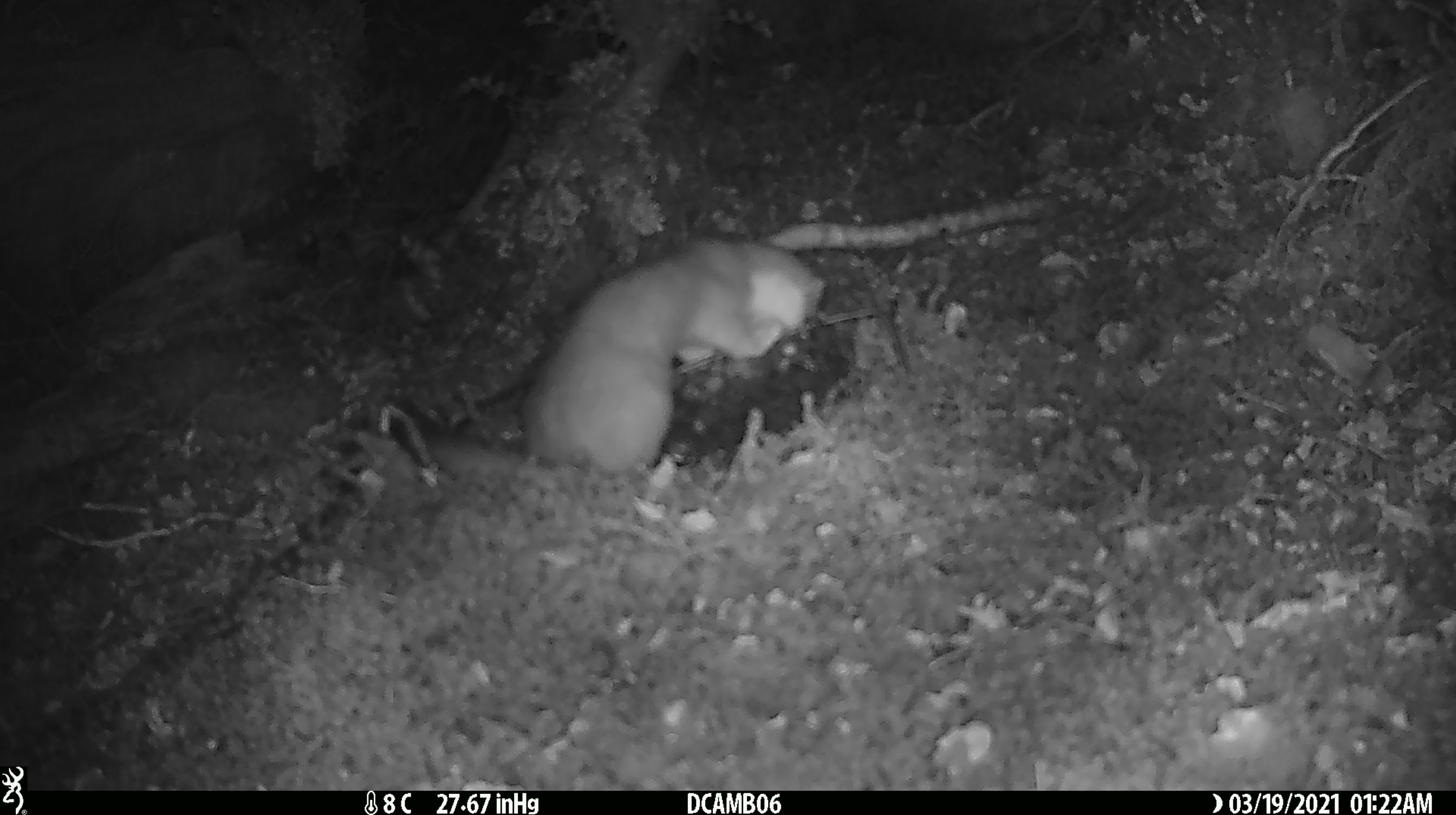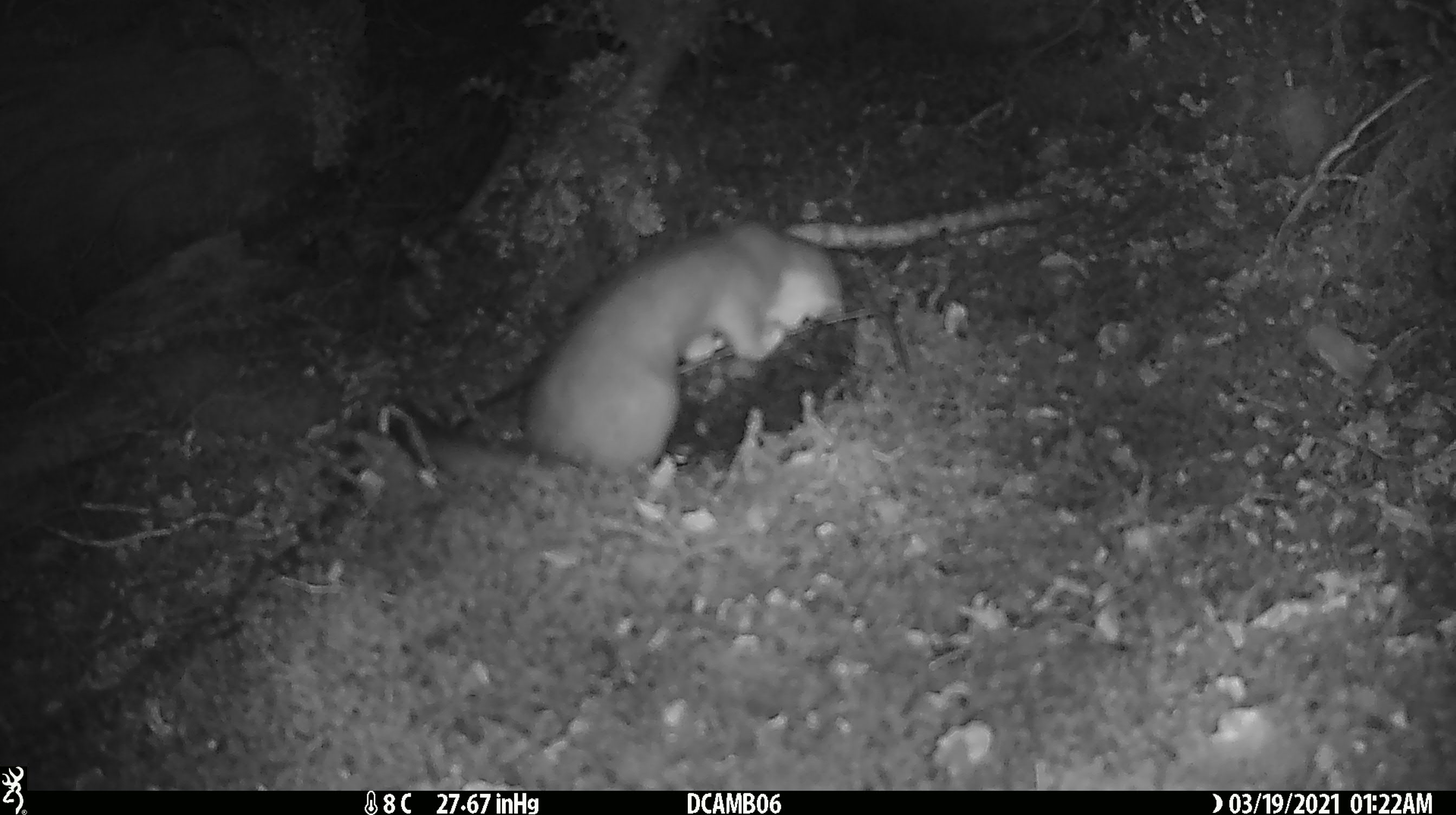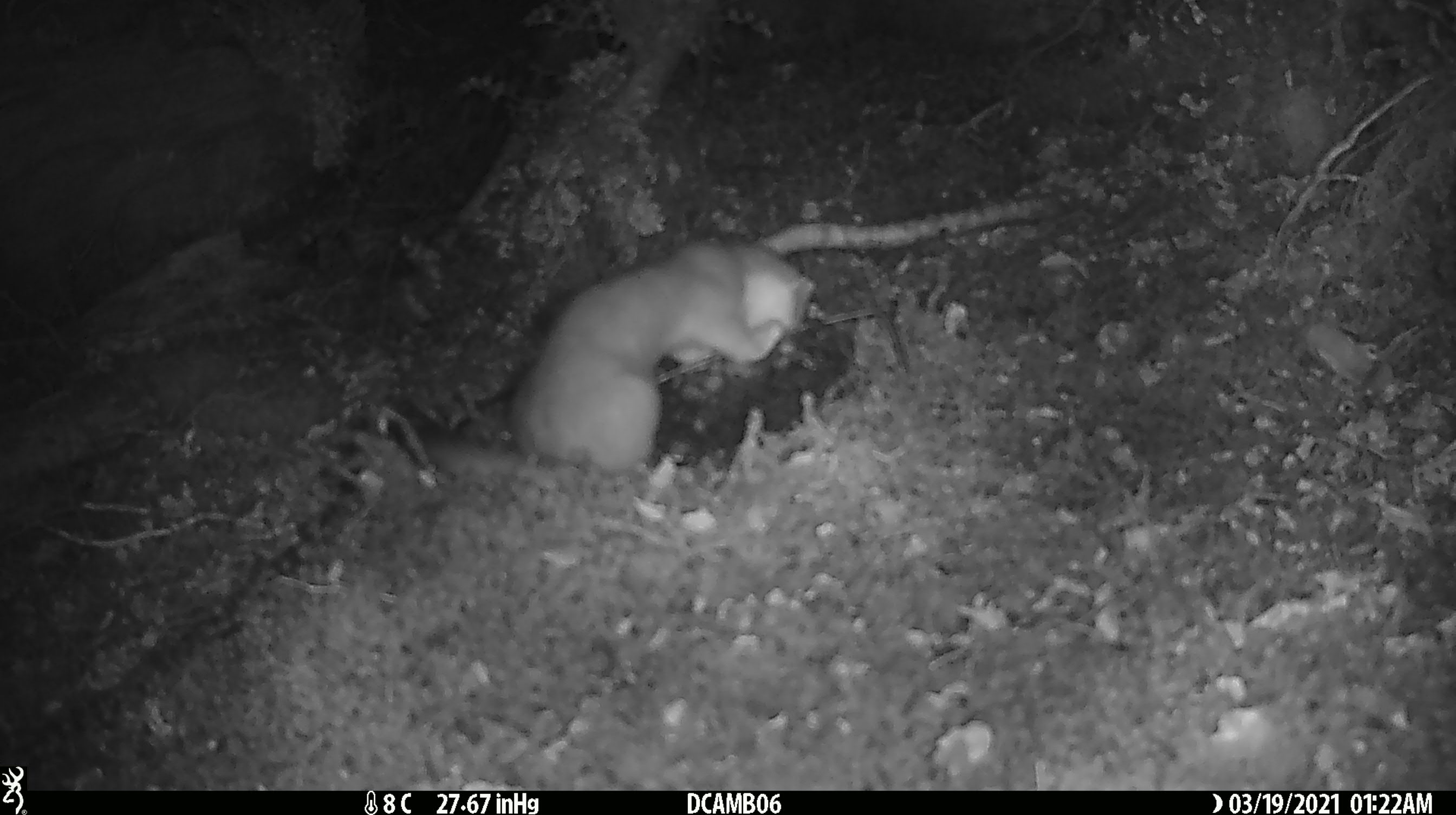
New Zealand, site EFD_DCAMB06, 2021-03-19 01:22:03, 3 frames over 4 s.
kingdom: Animalia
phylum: Chordata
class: Mammalia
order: Carnivora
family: Mustelidae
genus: Mustela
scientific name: Mustela erminea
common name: stoat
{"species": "stoat (Mustela erminea)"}